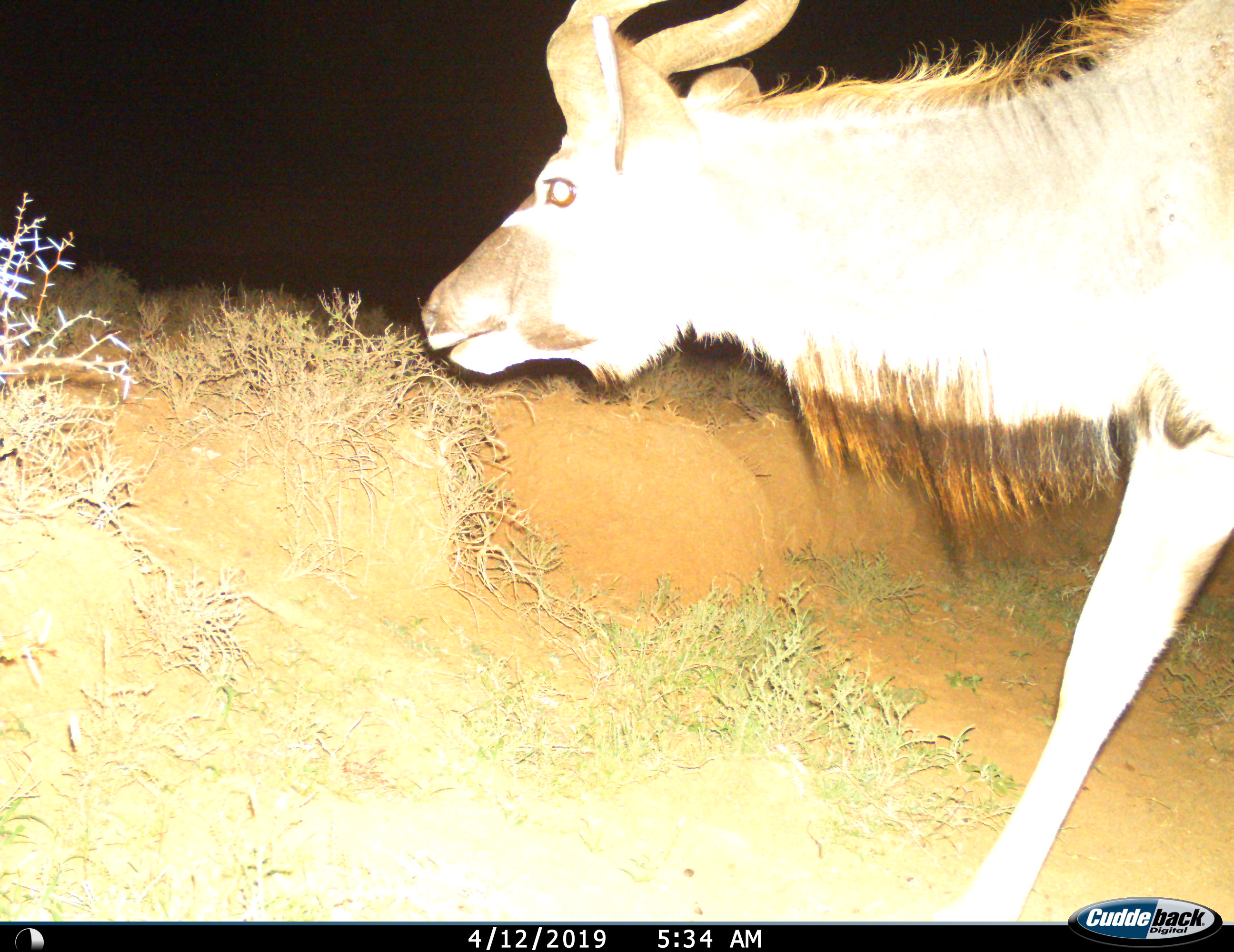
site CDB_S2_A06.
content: unidentified animal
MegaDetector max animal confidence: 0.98